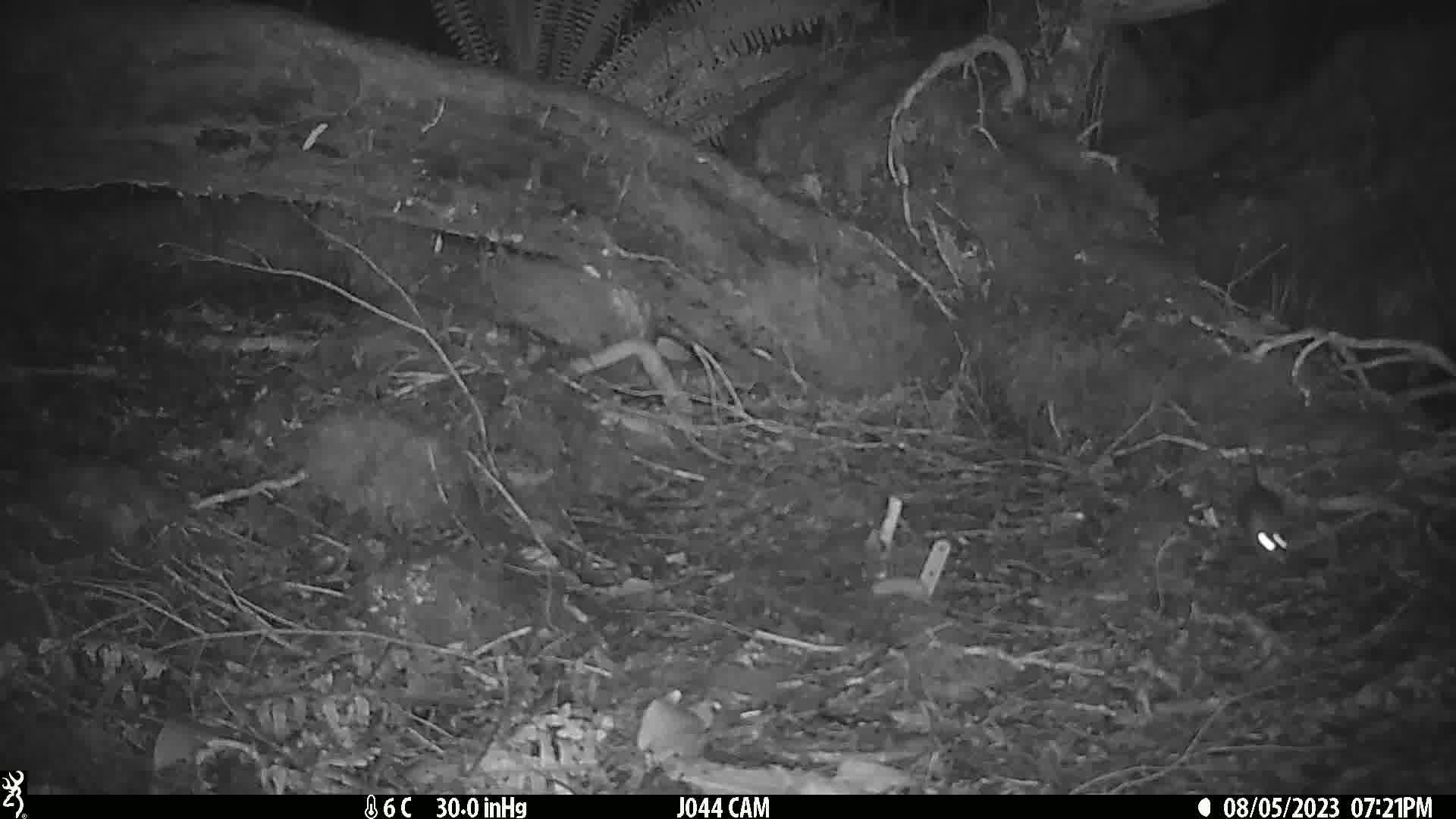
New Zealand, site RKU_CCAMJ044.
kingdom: Animalia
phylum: Chordata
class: Mammalia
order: Rodentia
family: Muridae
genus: Rattus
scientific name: Rattus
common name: rat